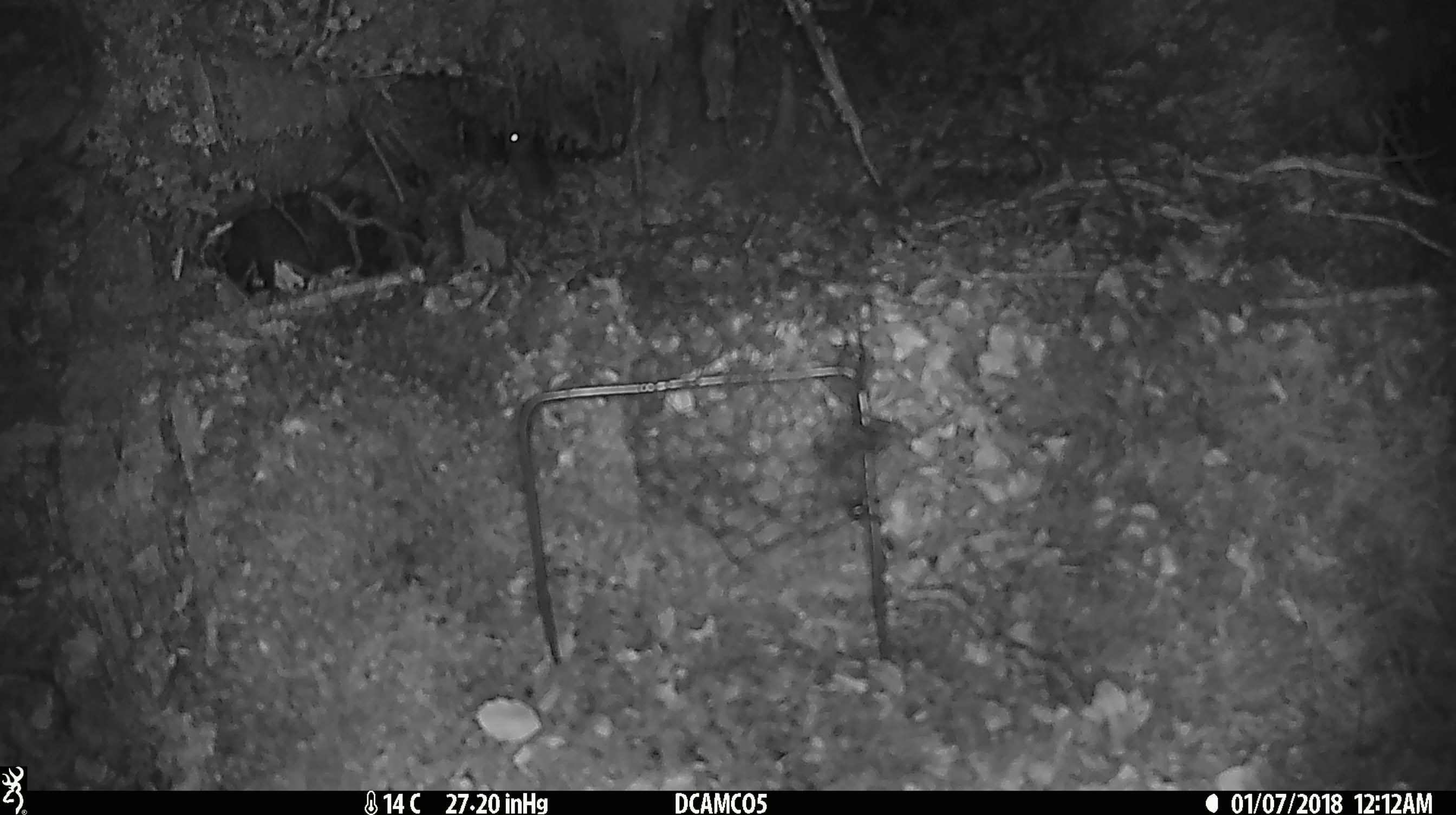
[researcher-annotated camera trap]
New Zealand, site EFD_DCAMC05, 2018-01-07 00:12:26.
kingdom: Animalia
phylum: Chordata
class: Mammalia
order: Rodentia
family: Muridae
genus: Mus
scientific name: Mus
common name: mouse